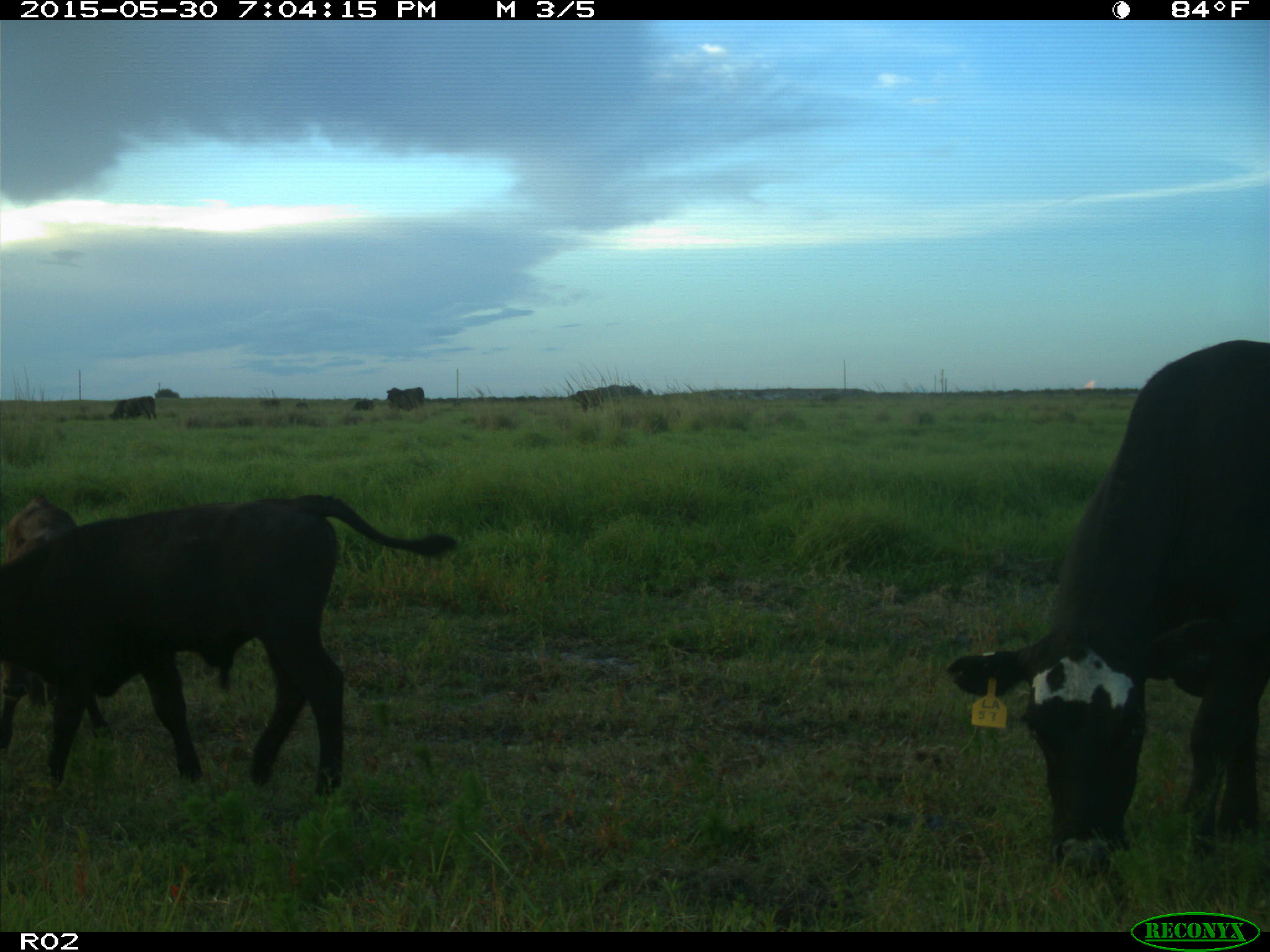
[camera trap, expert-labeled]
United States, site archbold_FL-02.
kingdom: Animalia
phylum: Chordata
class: Mammalia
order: Artiodactyla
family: Bovidae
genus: Bos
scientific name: Bos taurus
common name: domestic cow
Bos taurus (domestic cow).